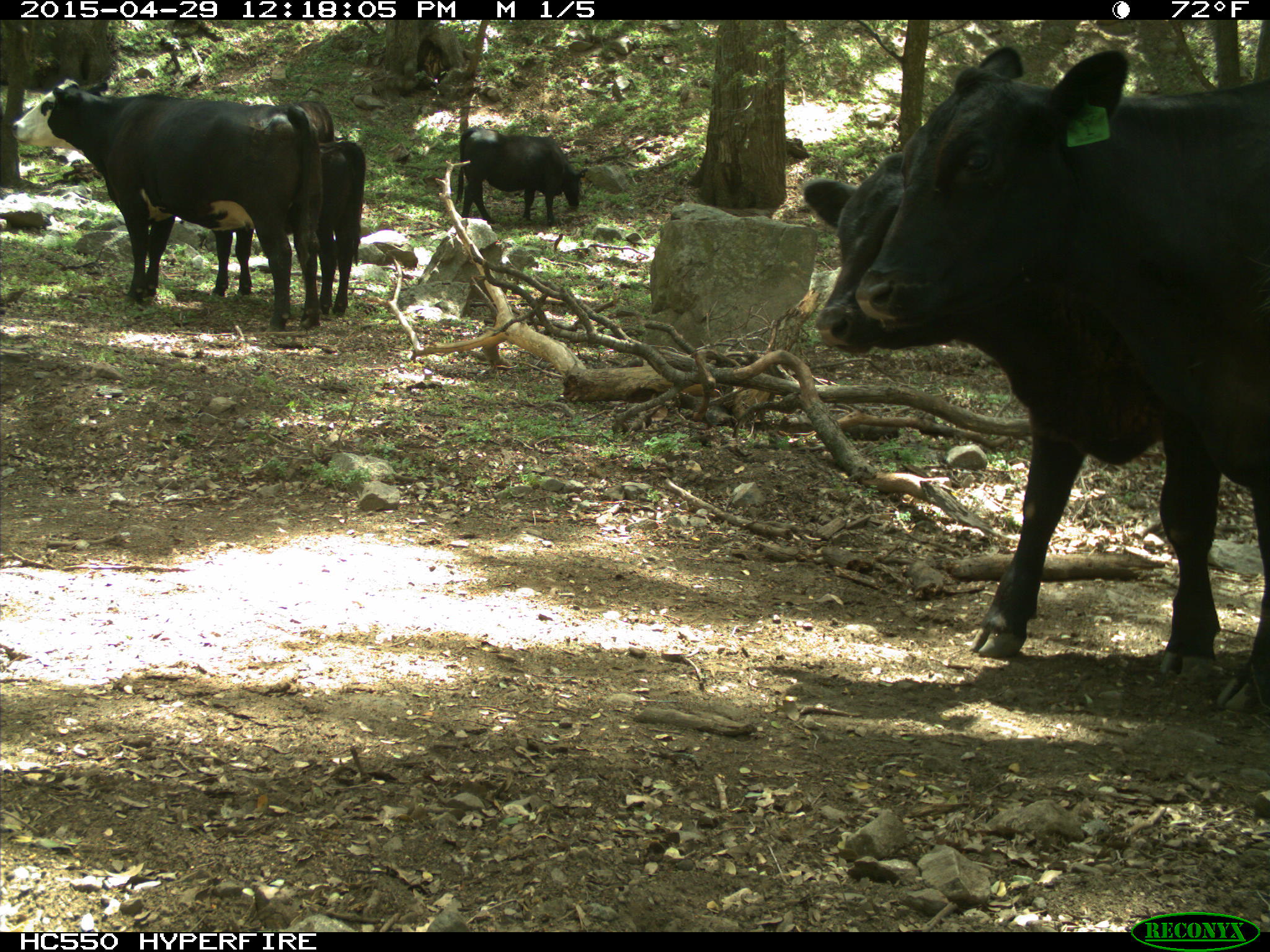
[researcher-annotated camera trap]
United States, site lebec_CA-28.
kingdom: Animalia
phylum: Chordata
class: Mammalia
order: Artiodactyla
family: Bovidae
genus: Bos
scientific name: Bos taurus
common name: domestic cow